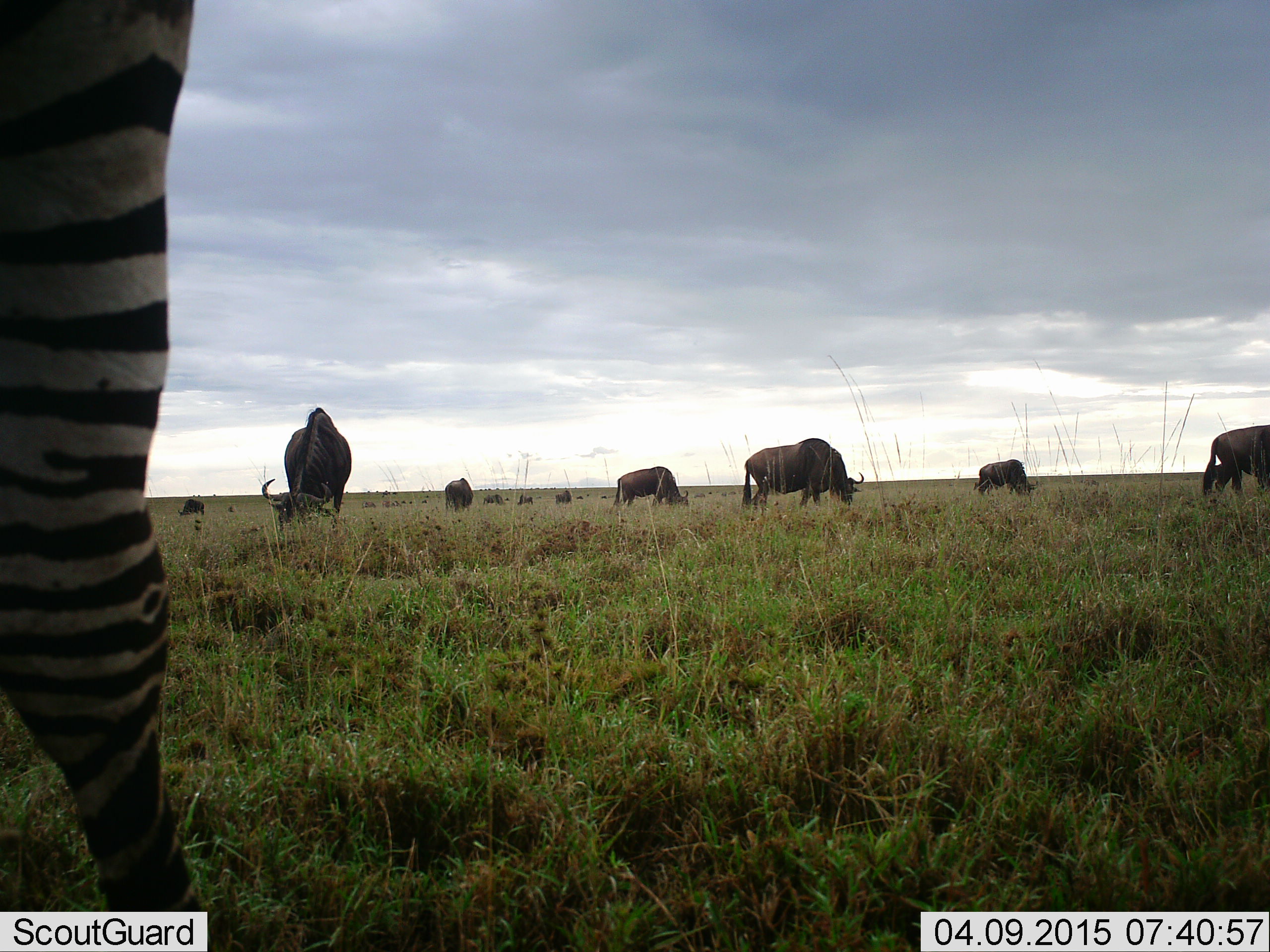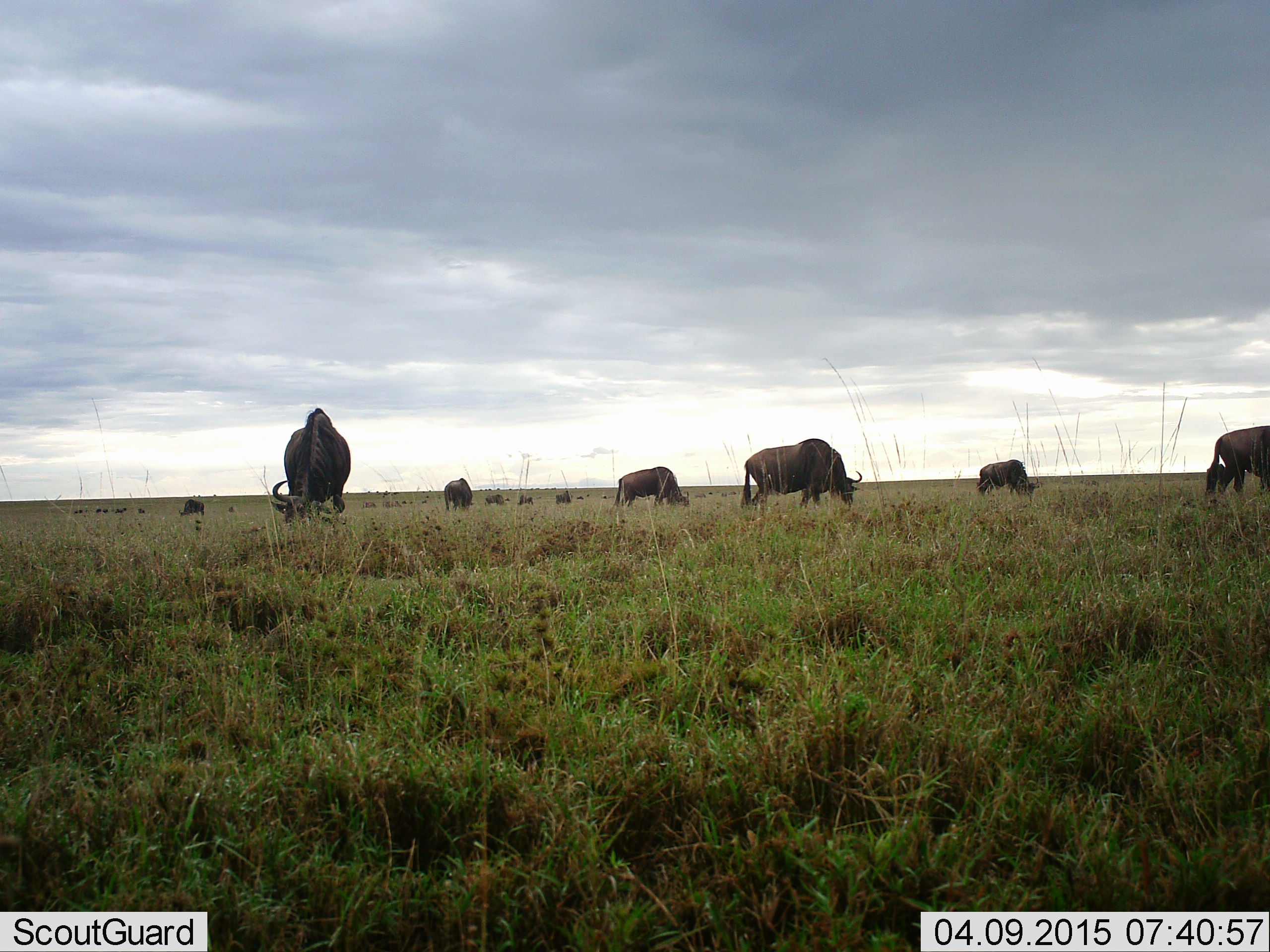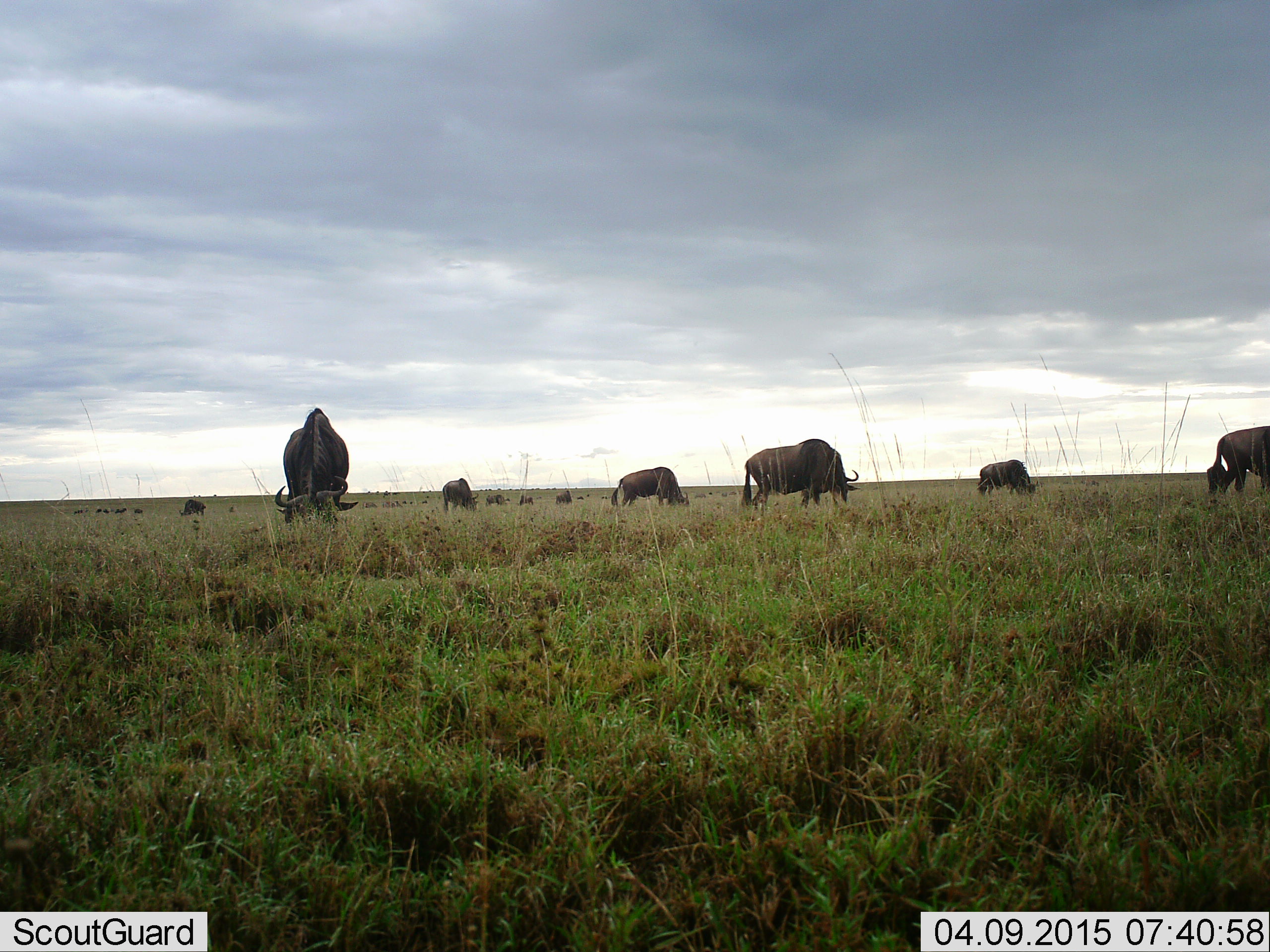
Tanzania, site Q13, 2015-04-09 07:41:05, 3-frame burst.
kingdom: Animalia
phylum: Chordata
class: Mammalia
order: Artiodactyla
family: Bovidae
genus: Connochaetes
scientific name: Connochaetes taurinus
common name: blue wildebeest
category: wildebeest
Wildebeest (blue wildebeest) (Connochaetes taurinus), count 11-50. Behavior (volunteer vote fractions): standing 43%, resting 0%, moving 0%, interacting 0%. Young present (vote fraction): 0%. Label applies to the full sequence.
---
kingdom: Animalia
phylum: Chordata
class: Mammalia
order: Perissodactyla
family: Equidae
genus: Equus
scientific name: Equus quagga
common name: plains zebra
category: zebra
Zebra (plains zebra) (Equus quagga), count 1. Behavior (volunteer vote fractions): standing 0%, resting 0%, moving 100%, interacting 0%. Young present (vote fraction): 0%. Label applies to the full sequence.